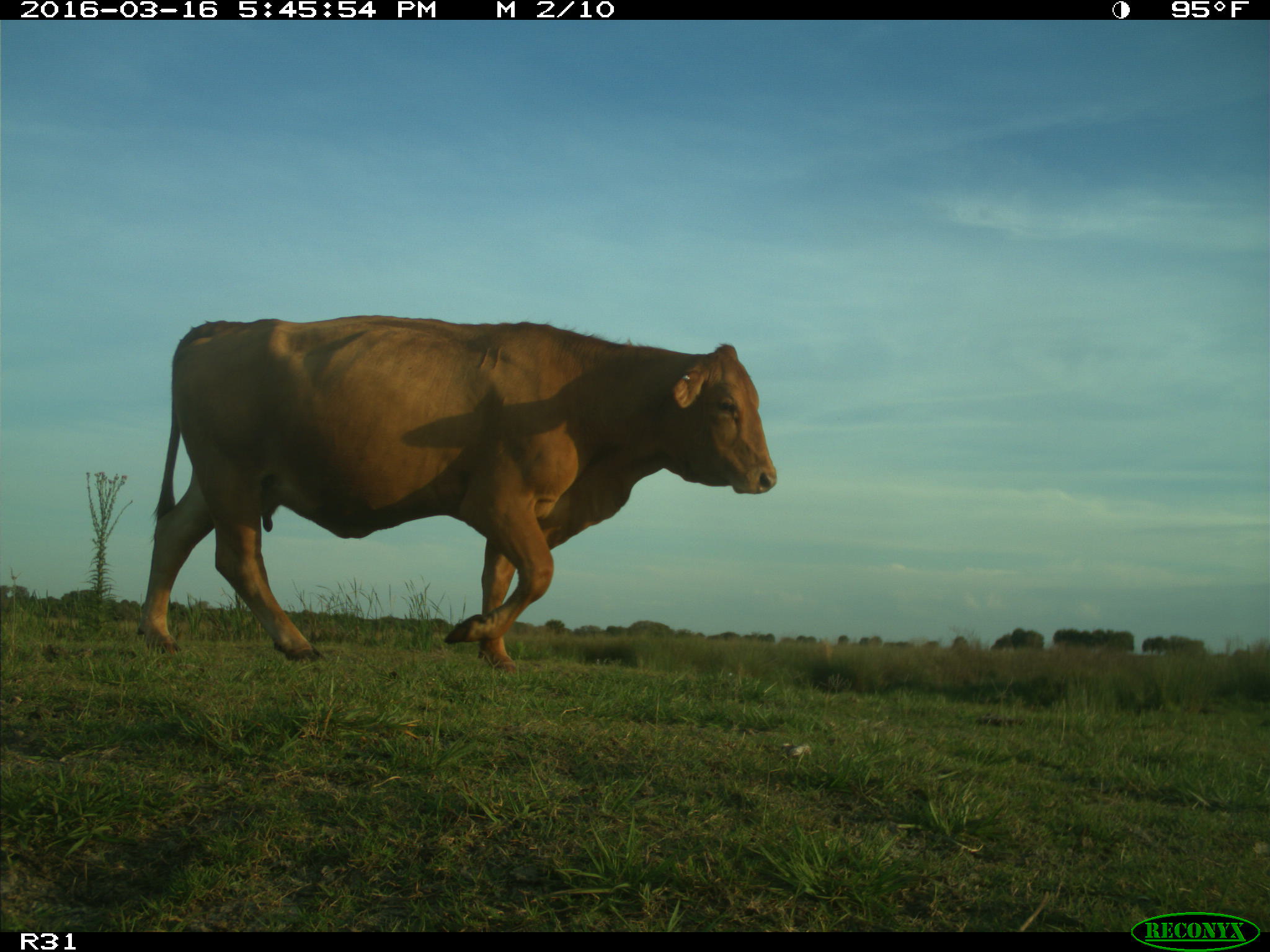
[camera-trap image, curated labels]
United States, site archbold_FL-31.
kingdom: Animalia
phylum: Chordata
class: Mammalia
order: Artiodactyla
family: Bovidae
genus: Bos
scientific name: Bos taurus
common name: domestic cow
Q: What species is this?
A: Bos taurus (domestic cow).